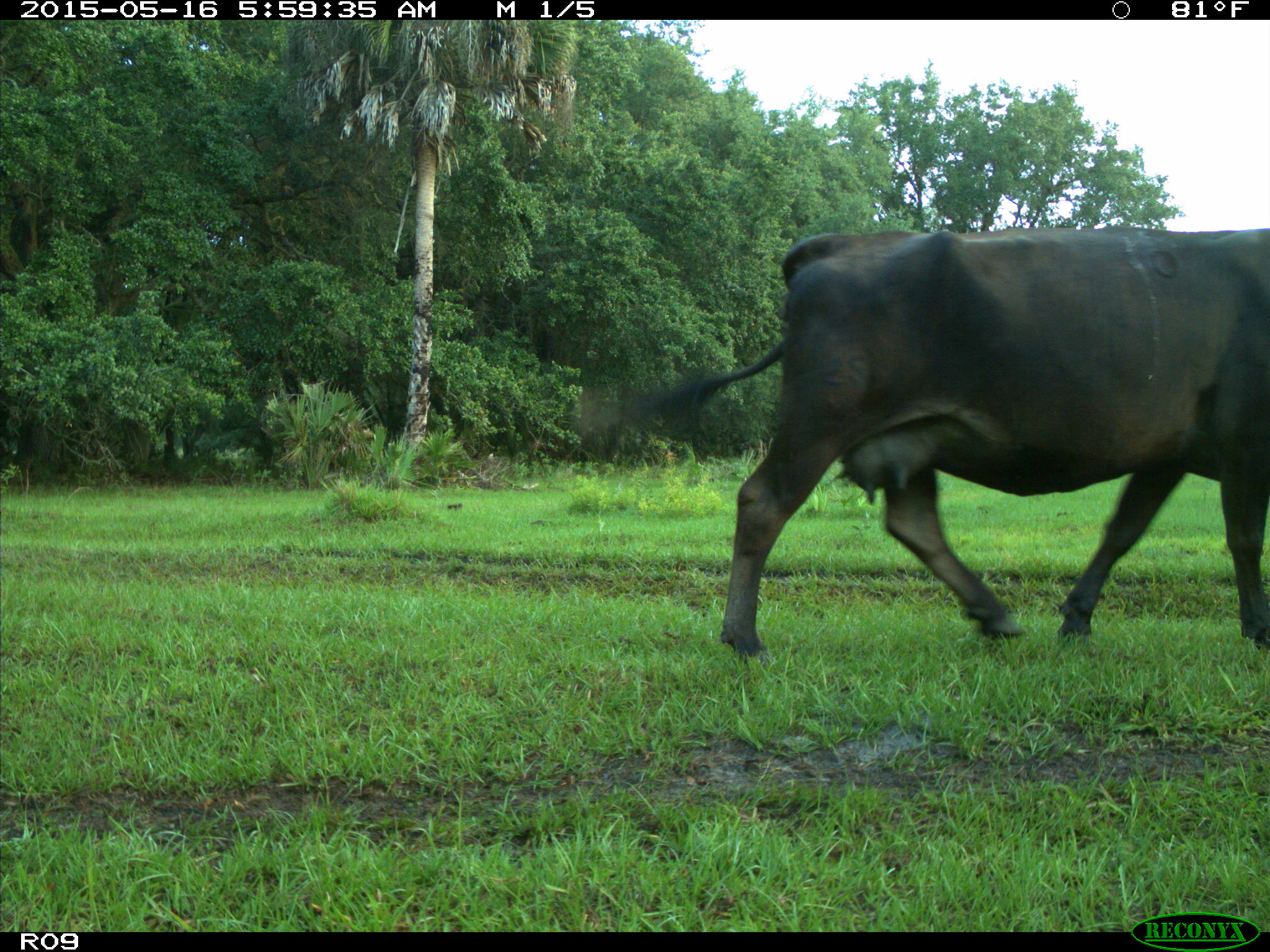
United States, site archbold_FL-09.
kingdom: Animalia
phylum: Chordata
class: Mammalia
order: Artiodactyla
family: Bovidae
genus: Bos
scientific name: Bos taurus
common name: domestic cow